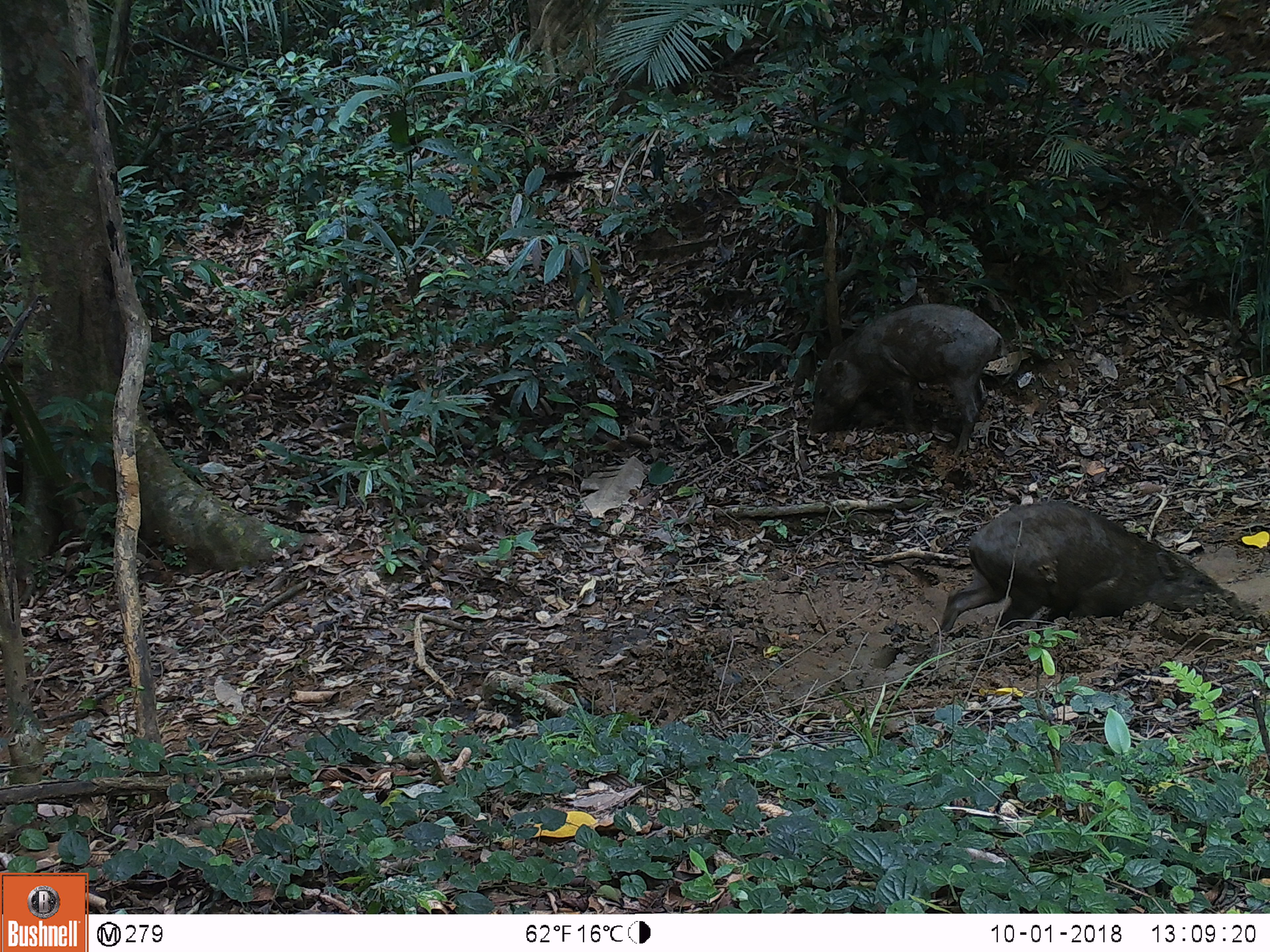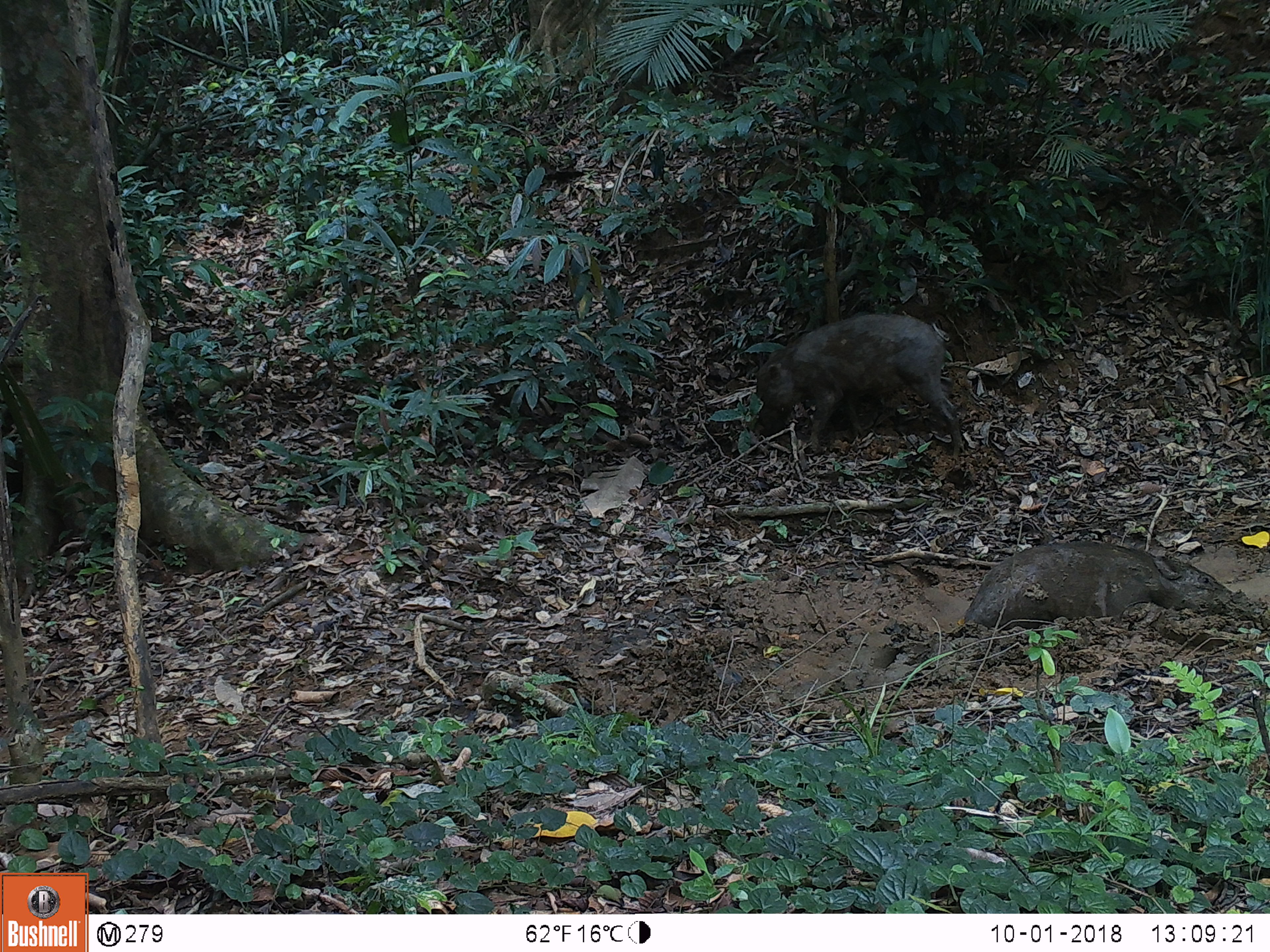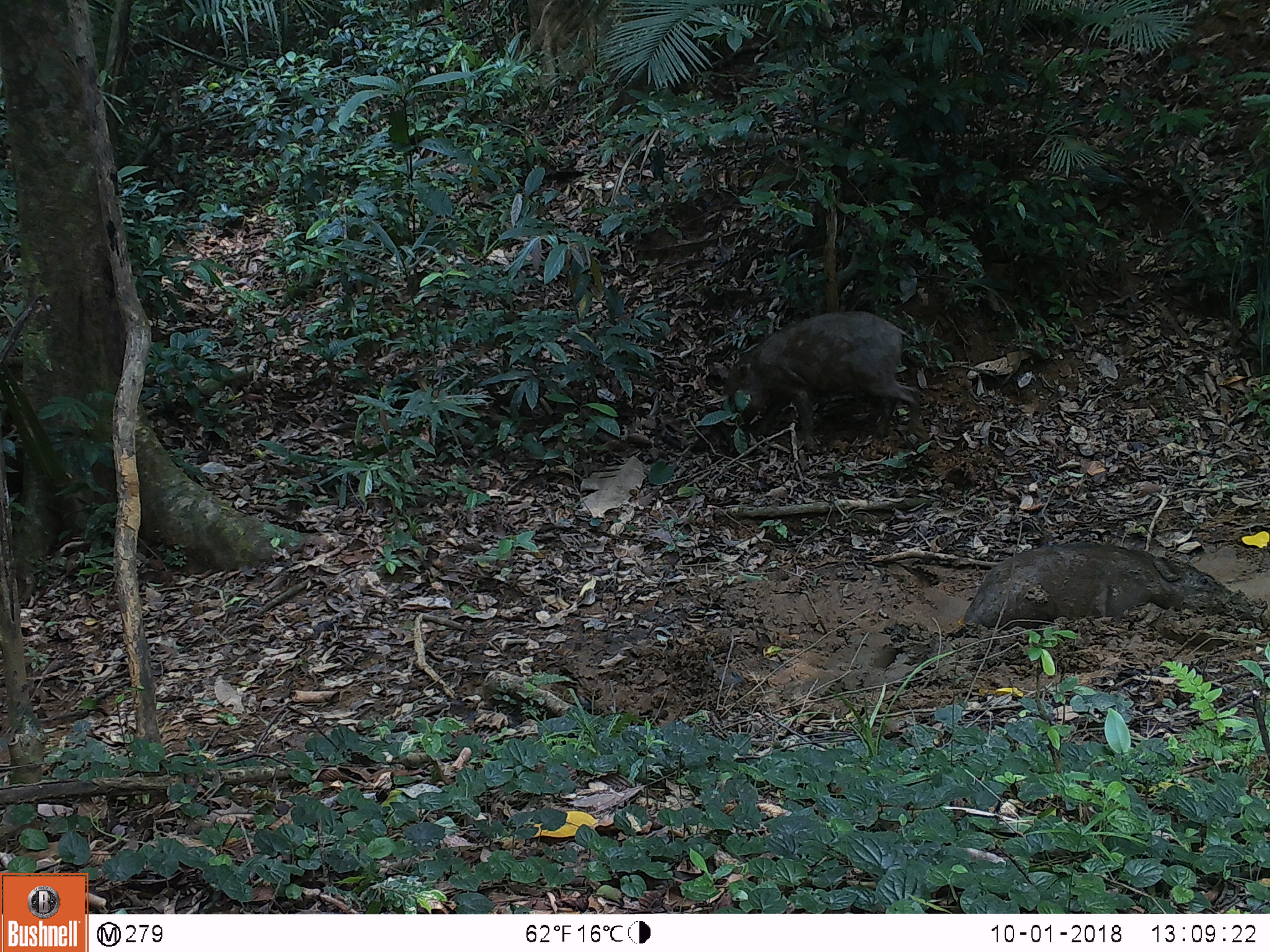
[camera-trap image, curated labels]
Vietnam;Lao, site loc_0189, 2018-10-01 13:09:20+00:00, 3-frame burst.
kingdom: Animalia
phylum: Chordata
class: Mammalia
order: Artiodactyla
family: Suidae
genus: Sus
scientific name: Sus scrofa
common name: eurasian wild pig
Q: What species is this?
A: Eurasian wild pig (Sus scrofa).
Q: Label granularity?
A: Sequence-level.